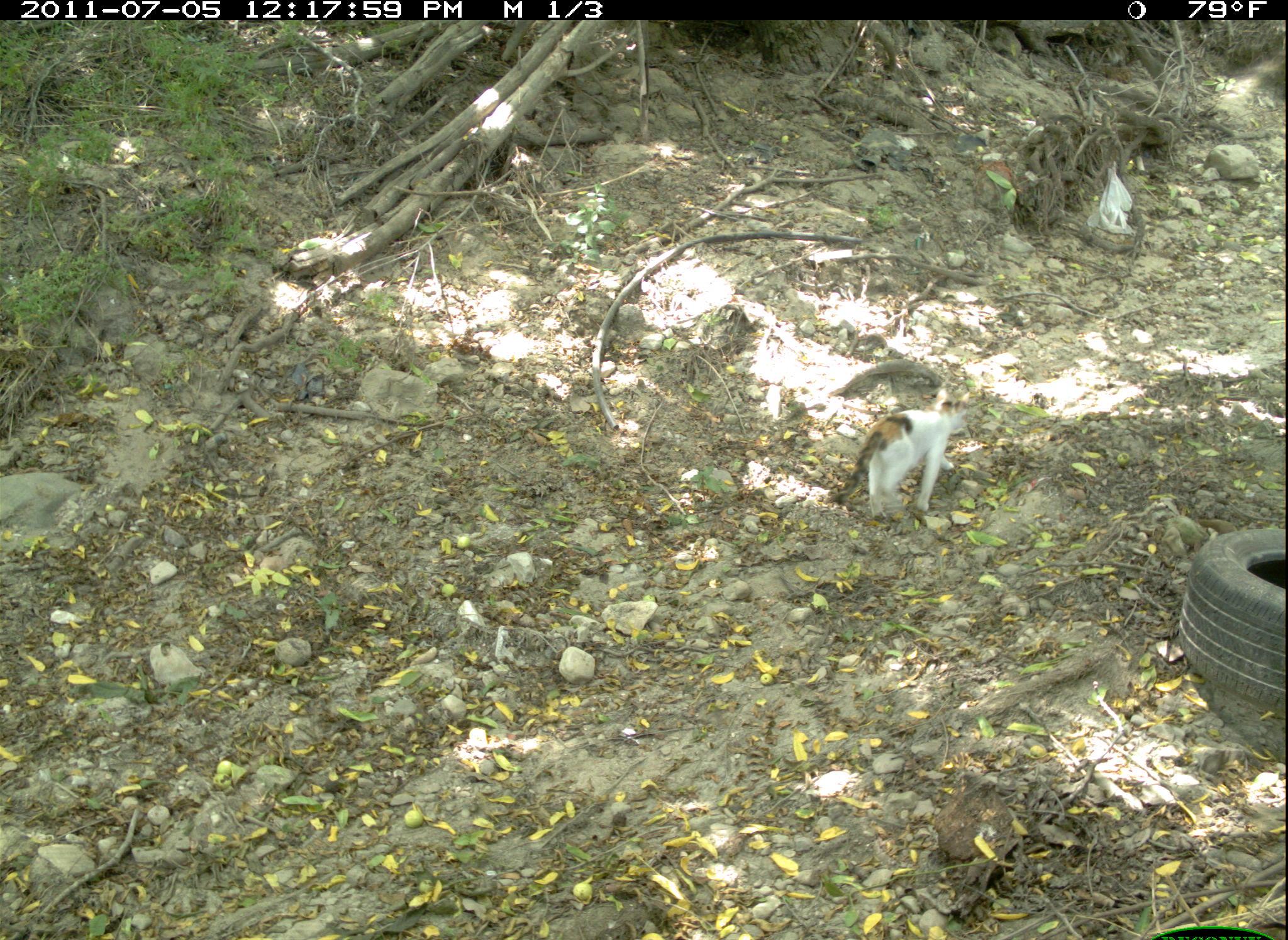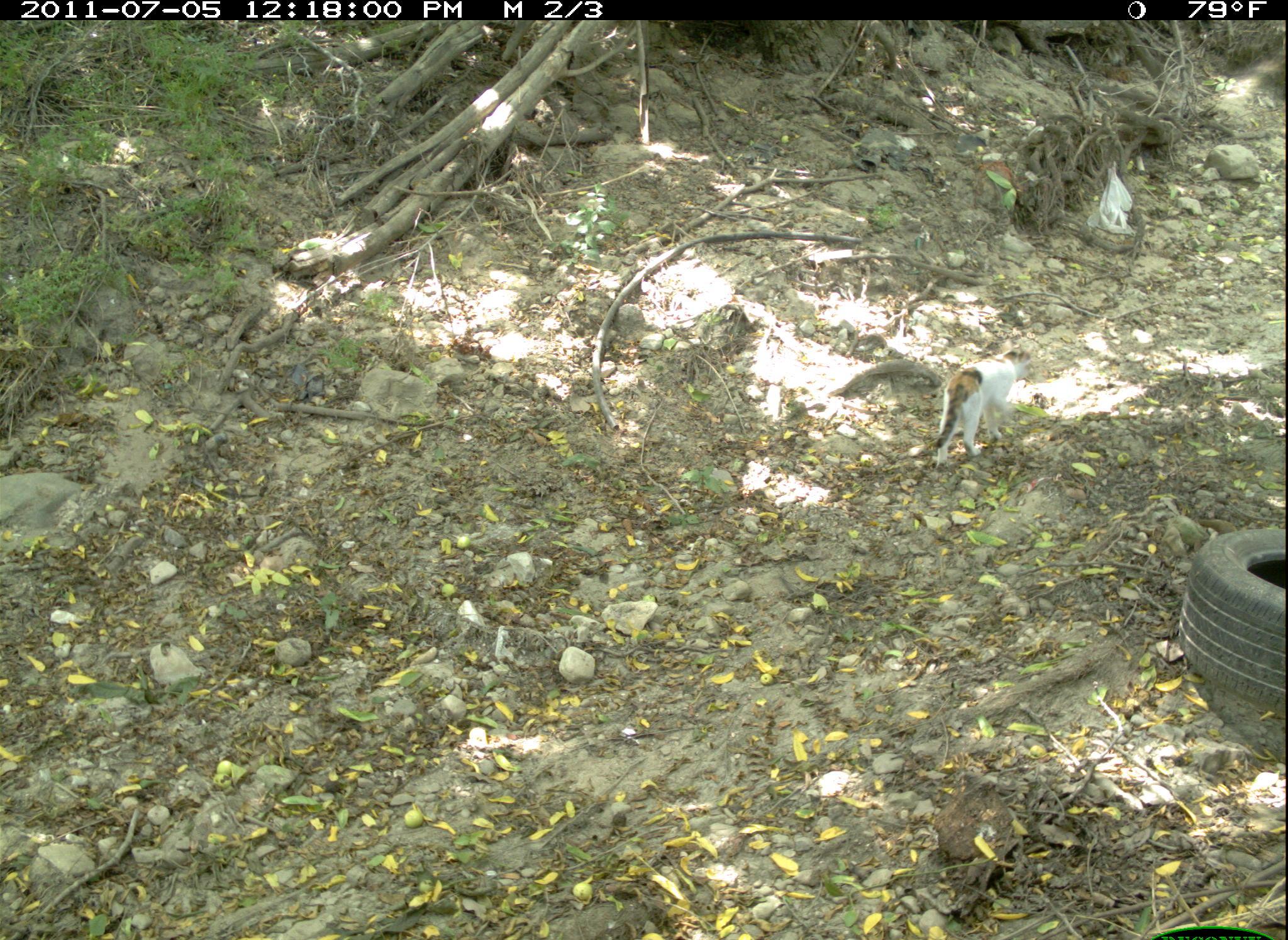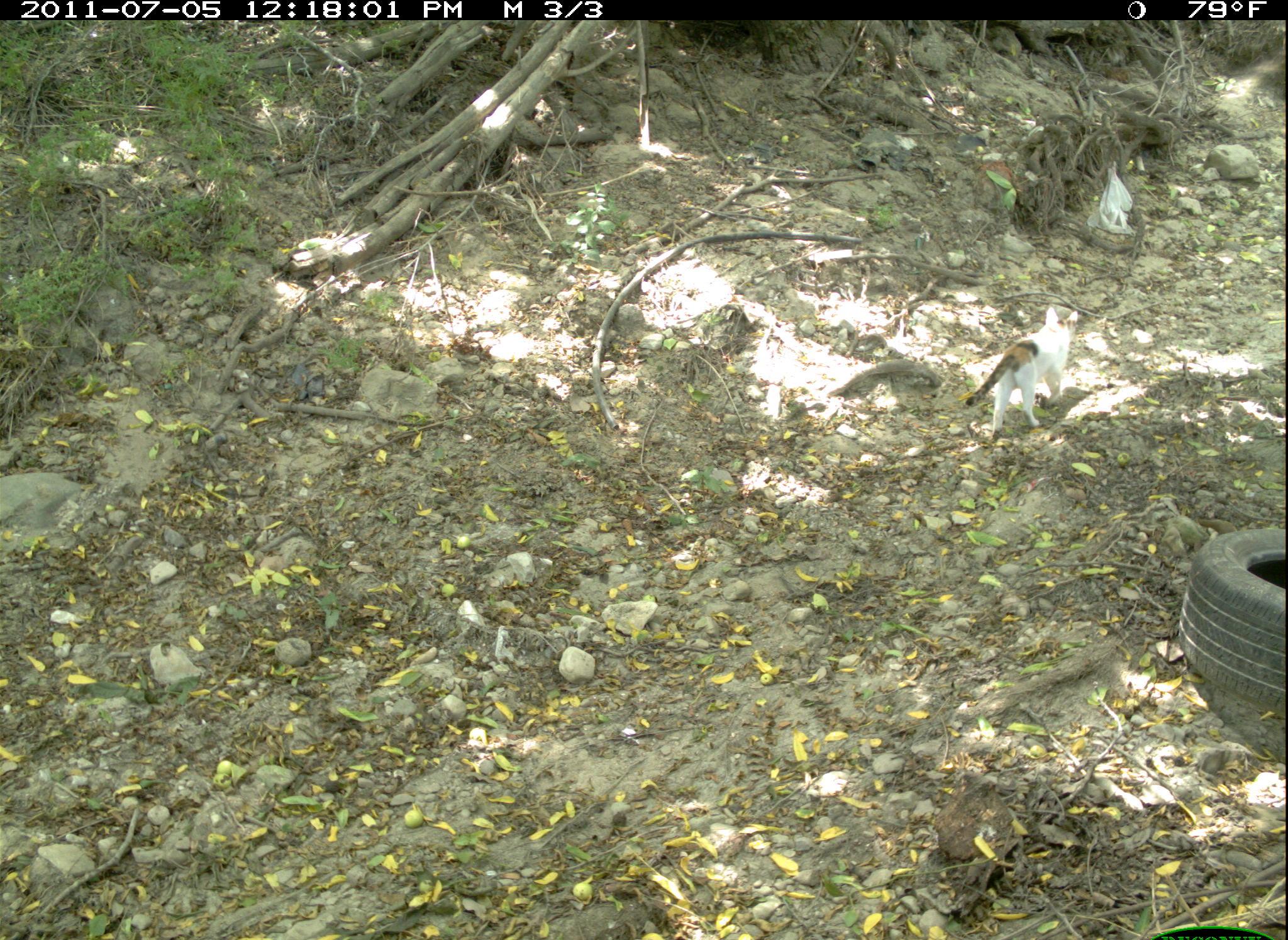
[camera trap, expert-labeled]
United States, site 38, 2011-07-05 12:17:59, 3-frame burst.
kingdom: Animalia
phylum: Chordata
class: Mammalia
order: Carnivora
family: Felidae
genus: Felis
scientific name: Felis catus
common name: cat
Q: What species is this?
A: Cat (Felis catus).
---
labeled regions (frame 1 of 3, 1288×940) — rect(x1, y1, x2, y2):
cat: rect(826, 381, 981, 521)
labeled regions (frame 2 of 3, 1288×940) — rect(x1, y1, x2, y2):
cat: rect(905, 337, 1029, 470)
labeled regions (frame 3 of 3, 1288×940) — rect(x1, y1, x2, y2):
cat: rect(963, 298, 1088, 443)